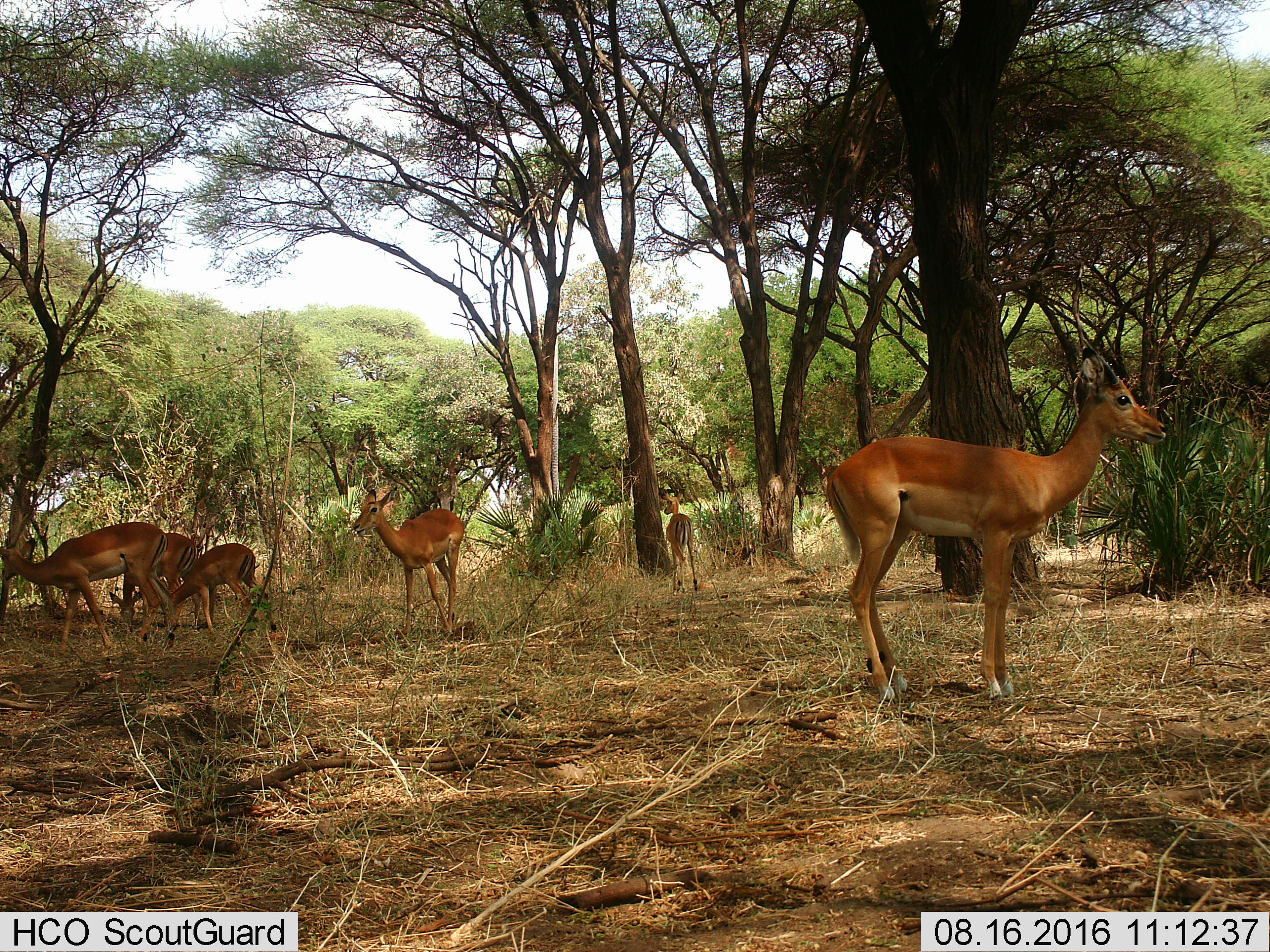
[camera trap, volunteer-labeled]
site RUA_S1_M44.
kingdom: Animalia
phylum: Chordata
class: Mammalia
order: Artiodactyla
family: Bovidae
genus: Aepyceros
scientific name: Aepyceros melampus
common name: impala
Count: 6.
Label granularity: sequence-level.